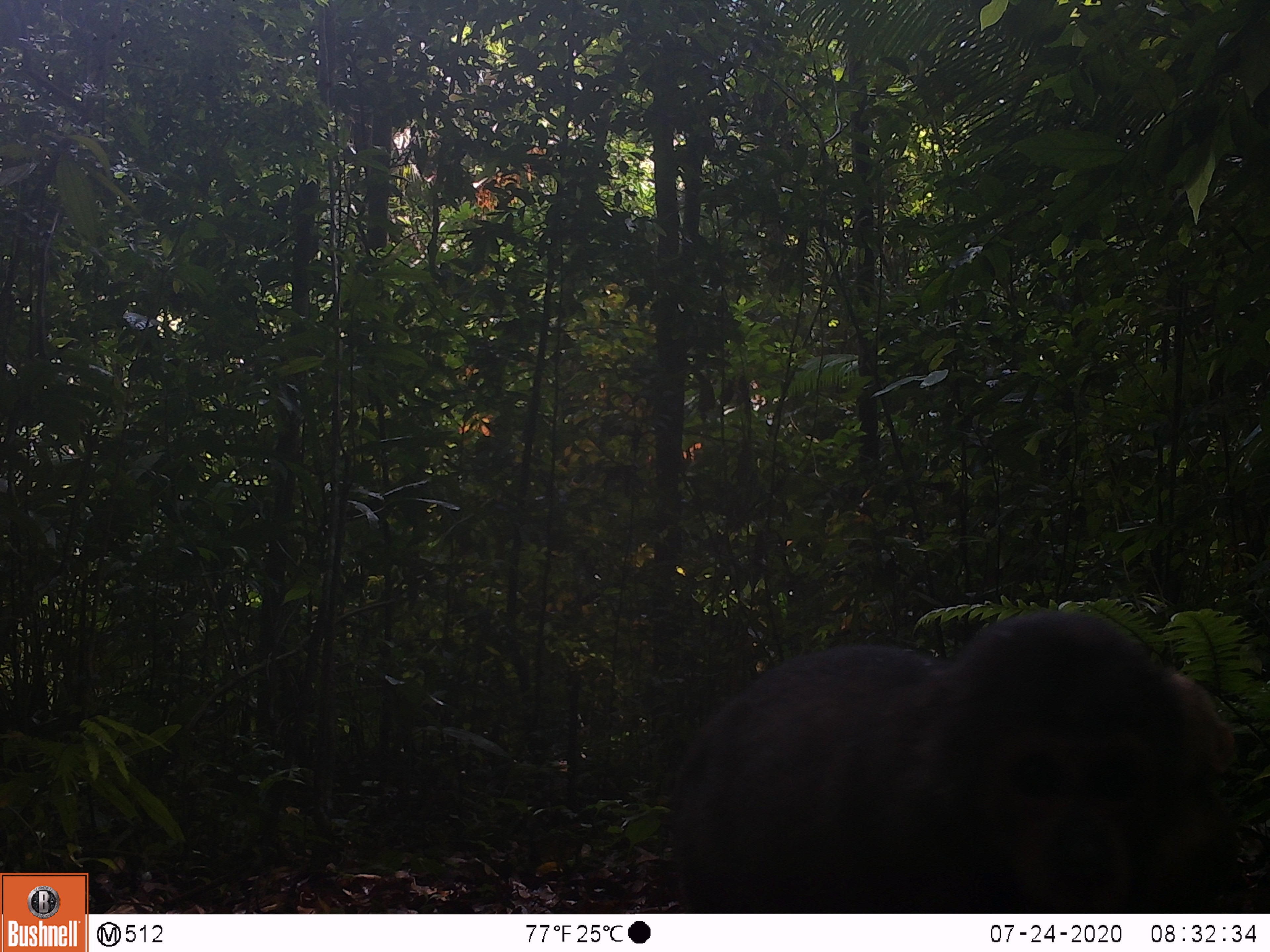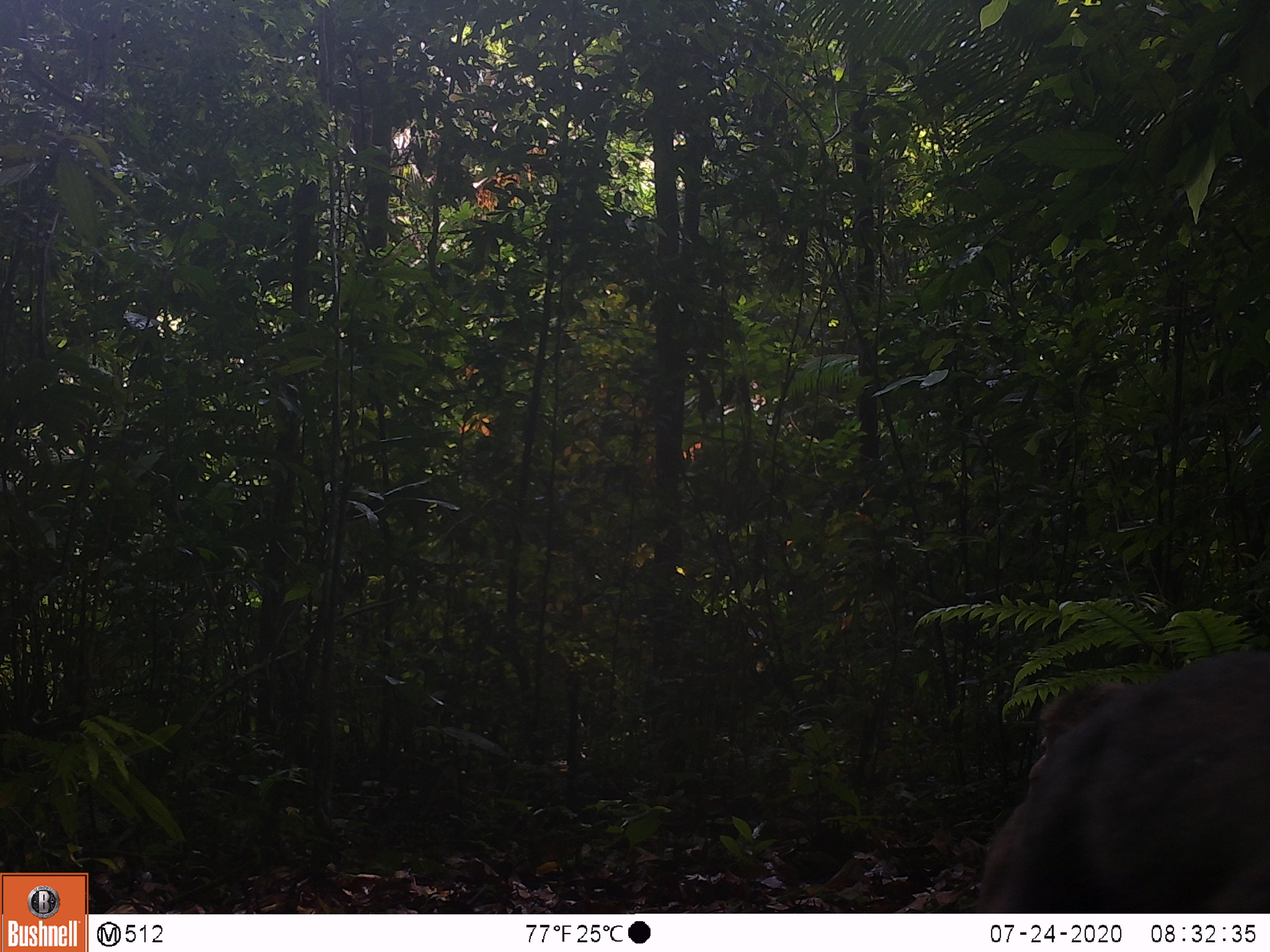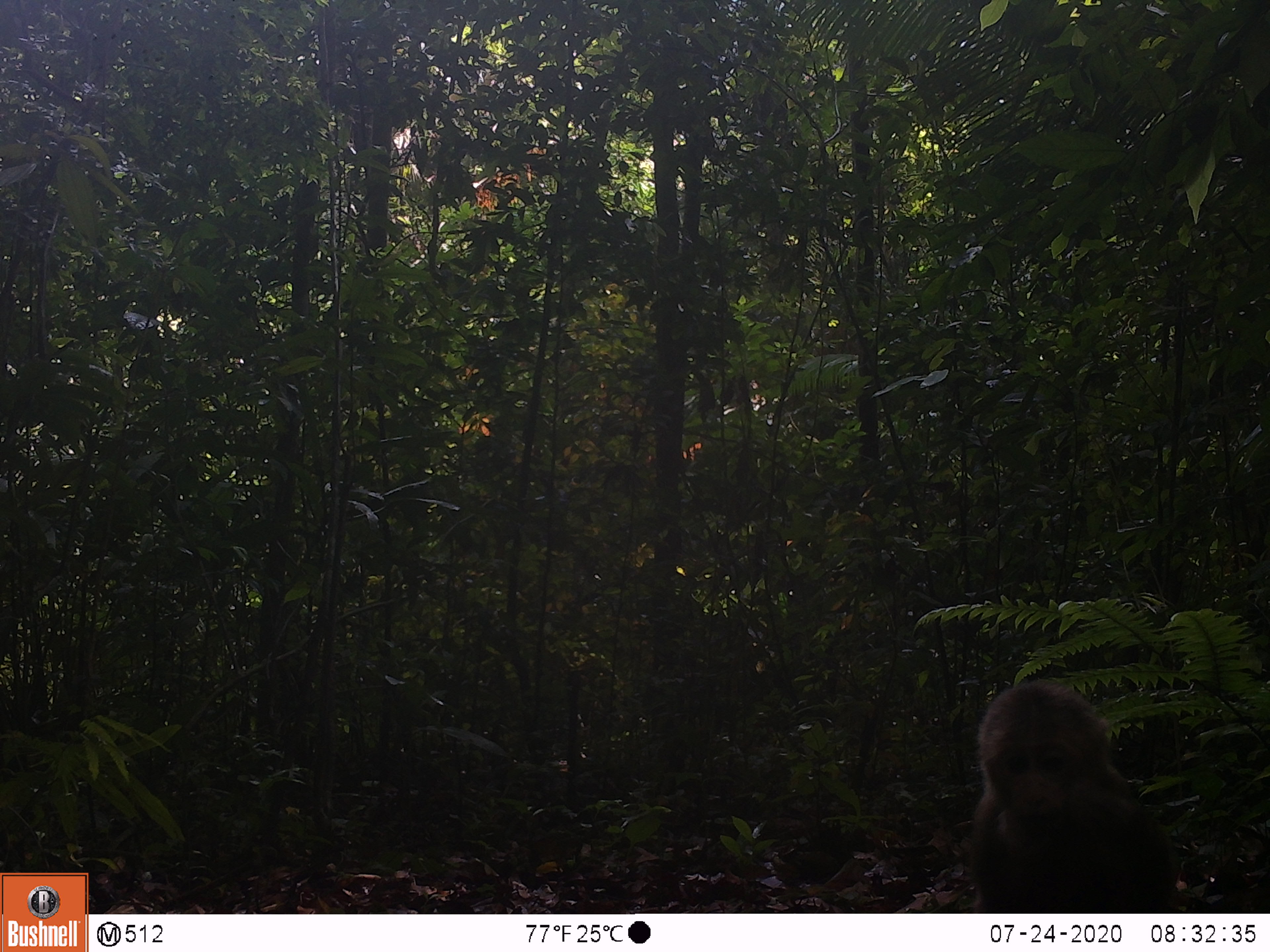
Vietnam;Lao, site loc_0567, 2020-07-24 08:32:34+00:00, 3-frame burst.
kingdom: Animalia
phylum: Chordata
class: Mammalia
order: Primates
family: Cercopithecidae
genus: Macaca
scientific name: Macaca arctoides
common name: stump-tailed macaque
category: stump tailed macaque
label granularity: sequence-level